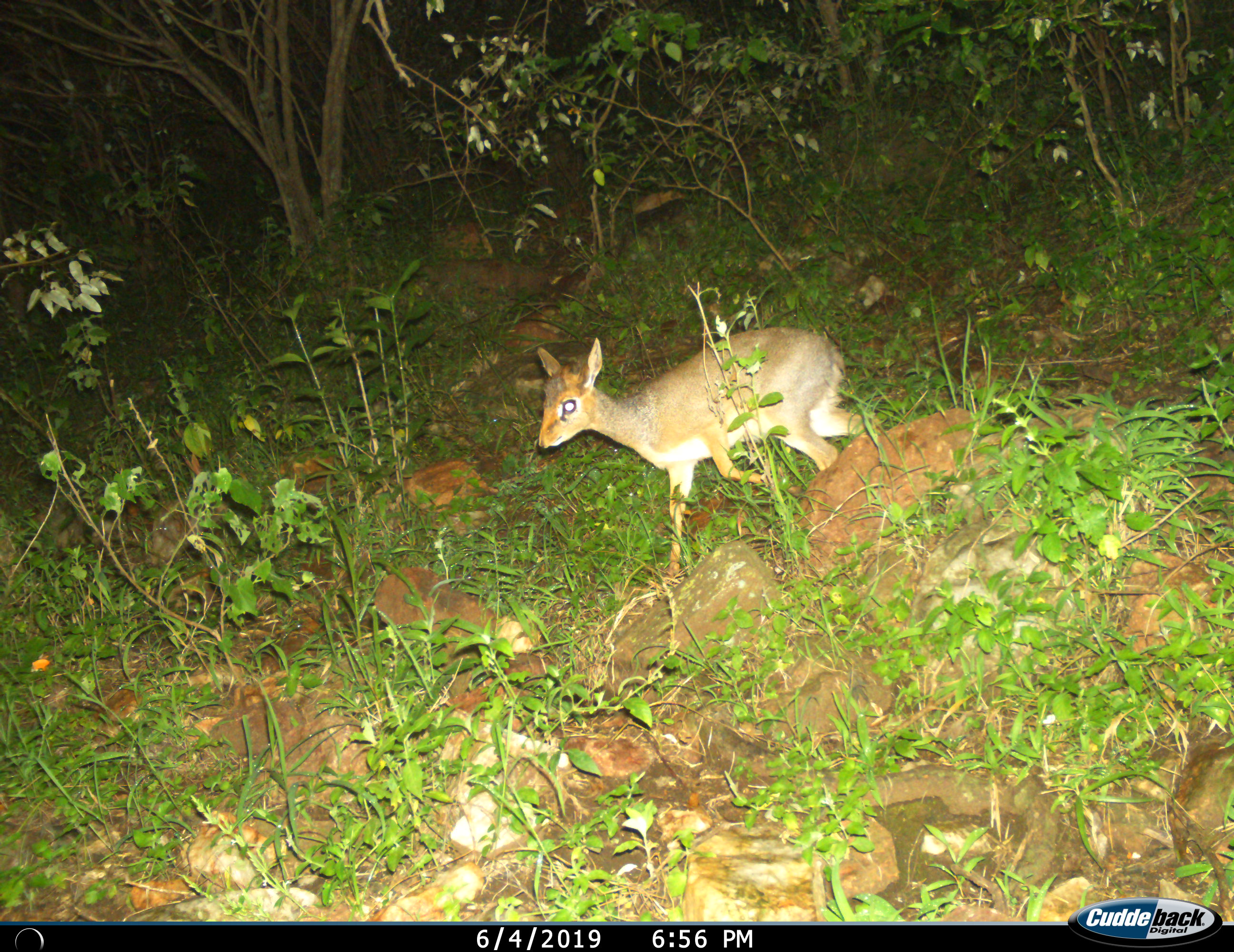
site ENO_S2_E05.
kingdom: Animalia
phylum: Chordata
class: Mammalia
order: Artiodactyla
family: Bovidae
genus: Madoqua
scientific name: Madoqua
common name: dik-dik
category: dikdik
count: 1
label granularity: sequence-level